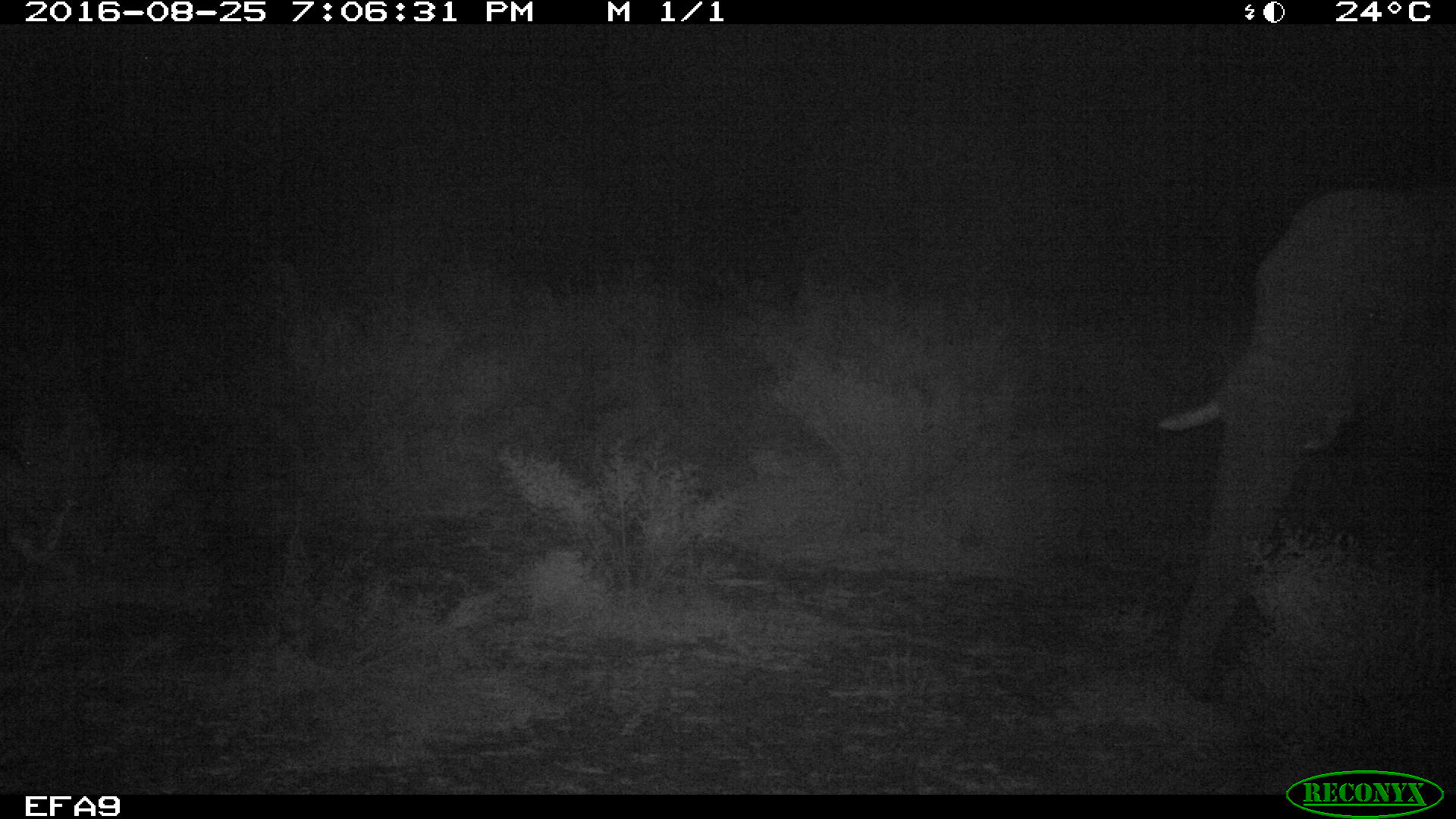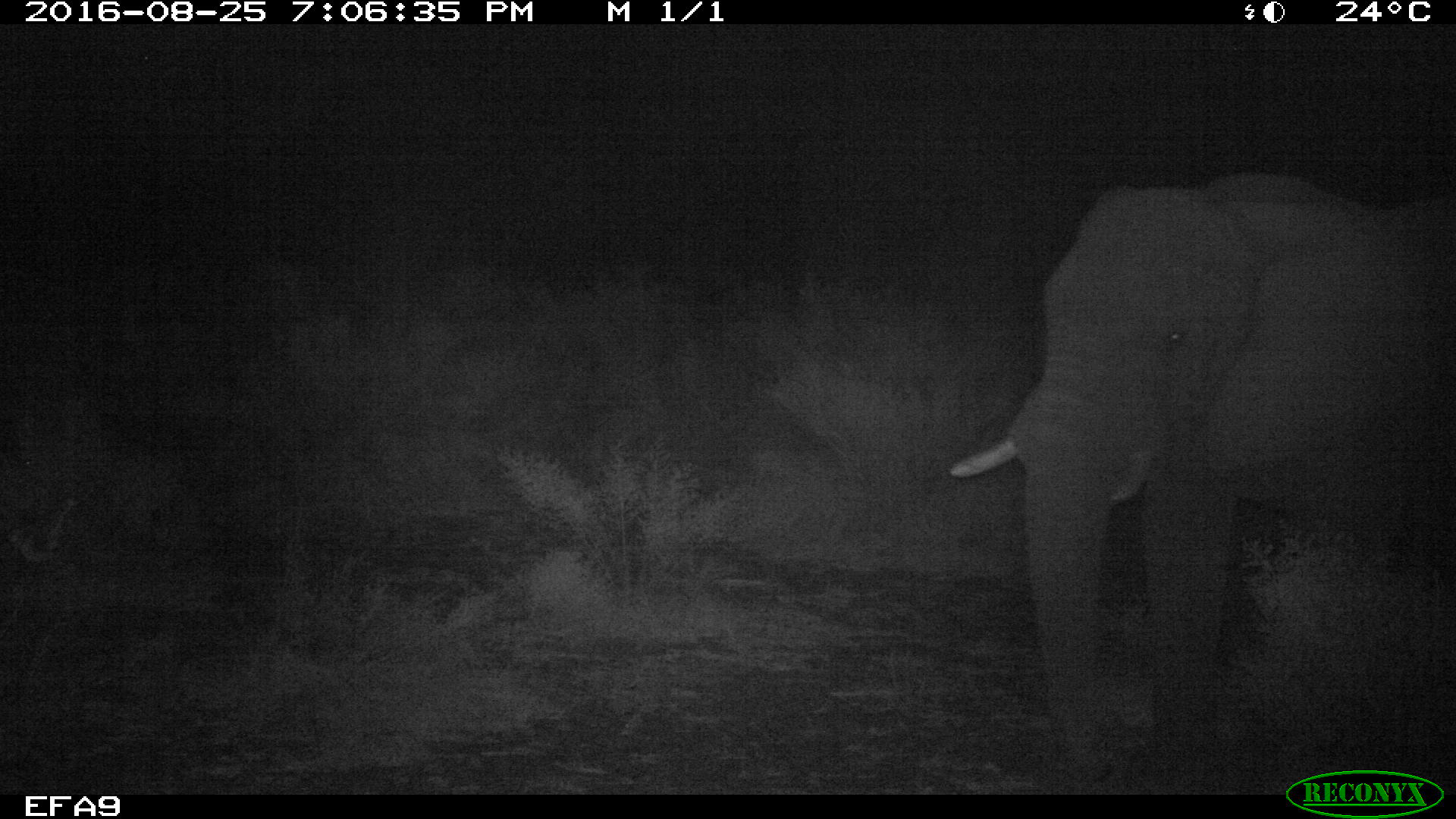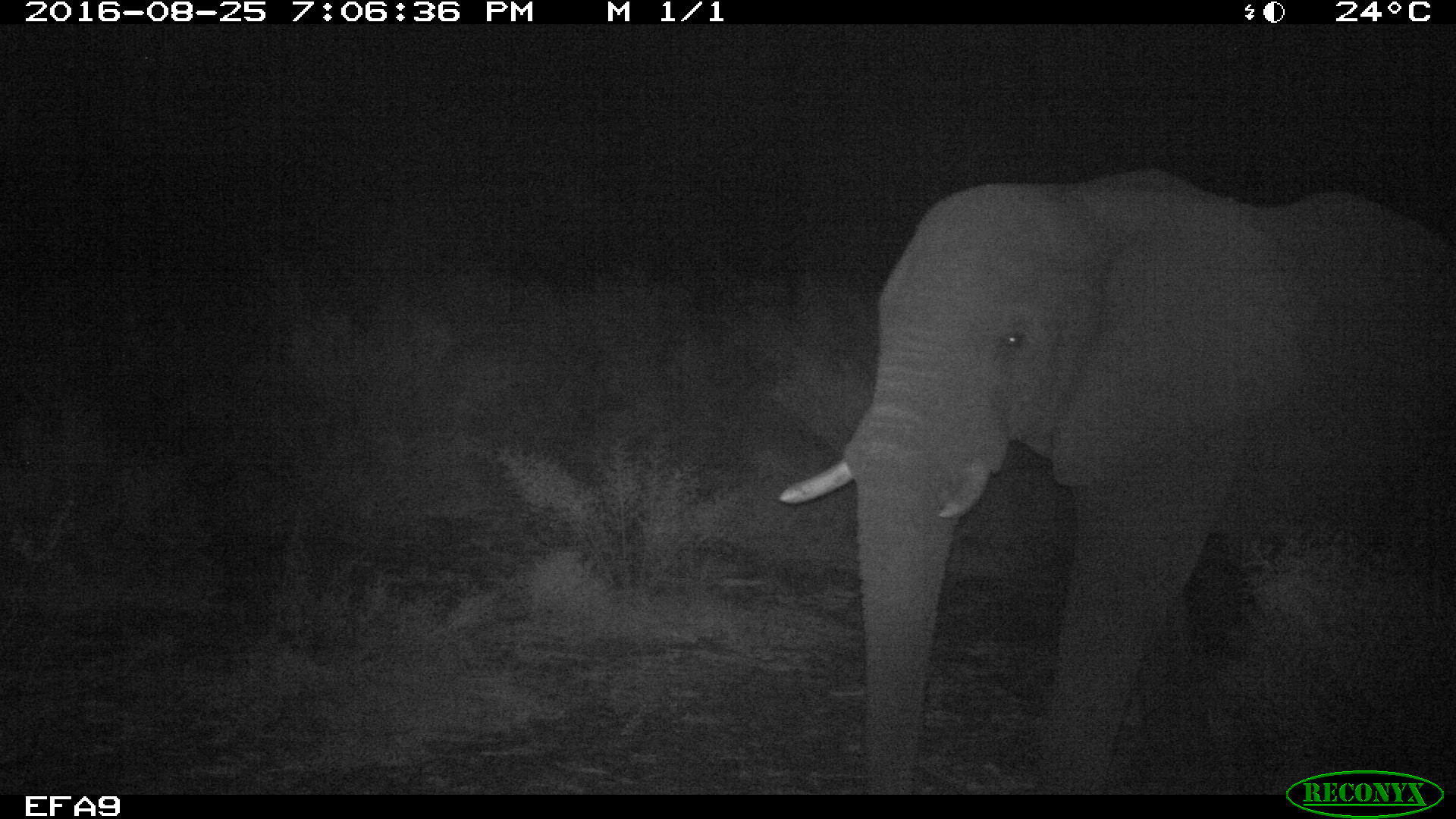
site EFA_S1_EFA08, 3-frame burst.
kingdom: Animalia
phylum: Chordata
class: Mammalia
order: Proboscidea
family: Elephantidae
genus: Loxodonta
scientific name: Loxodonta africana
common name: african bush elephant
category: elephant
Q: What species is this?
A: Elephant (african bush elephant) (Loxodonta africana).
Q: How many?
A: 1.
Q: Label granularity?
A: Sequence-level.